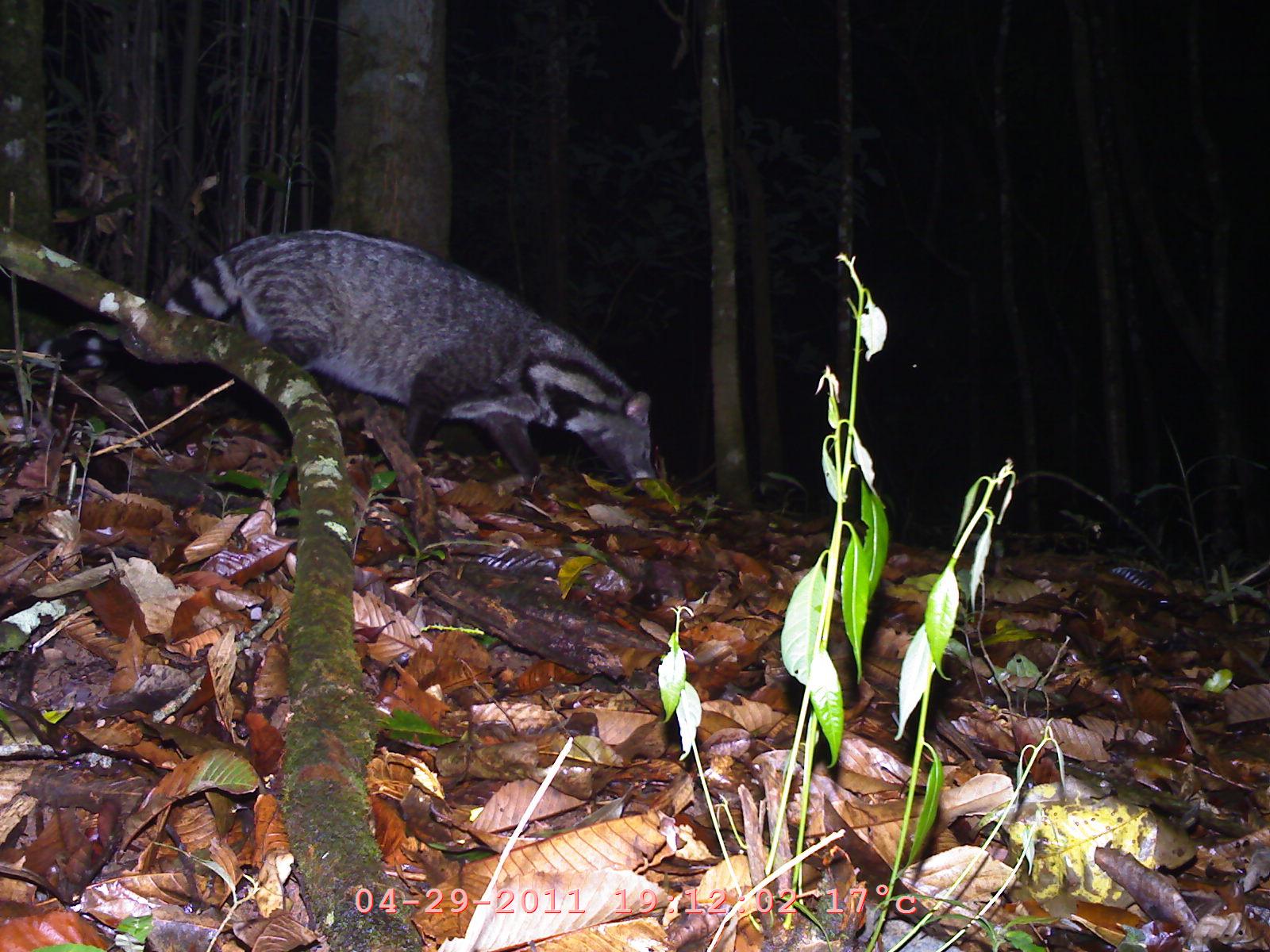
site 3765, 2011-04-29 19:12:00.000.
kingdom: Animalia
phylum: Chordata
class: Mammalia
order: Carnivora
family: Viverridae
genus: Viverra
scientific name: Viverra zibetha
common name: large indian civet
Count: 1.